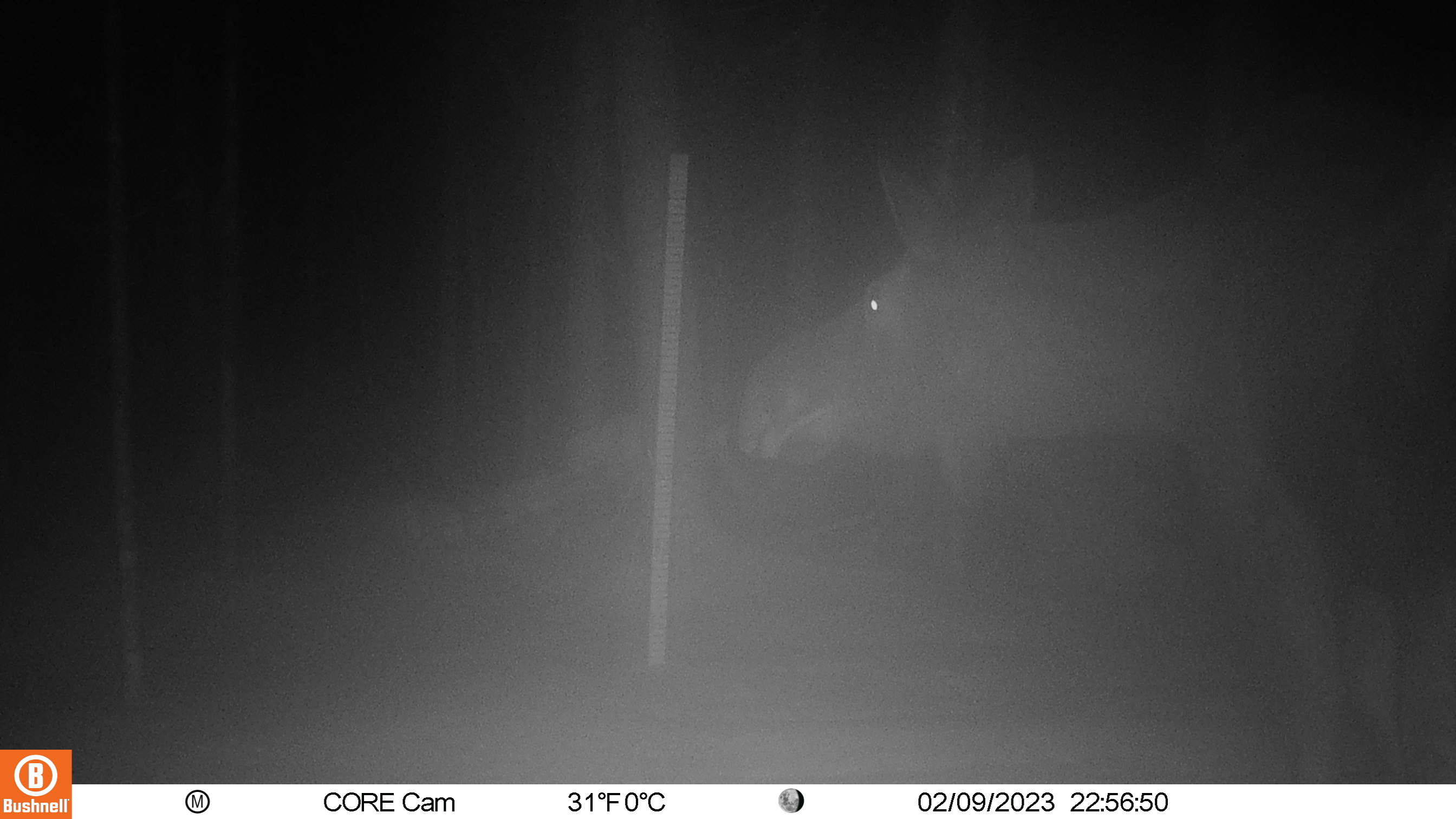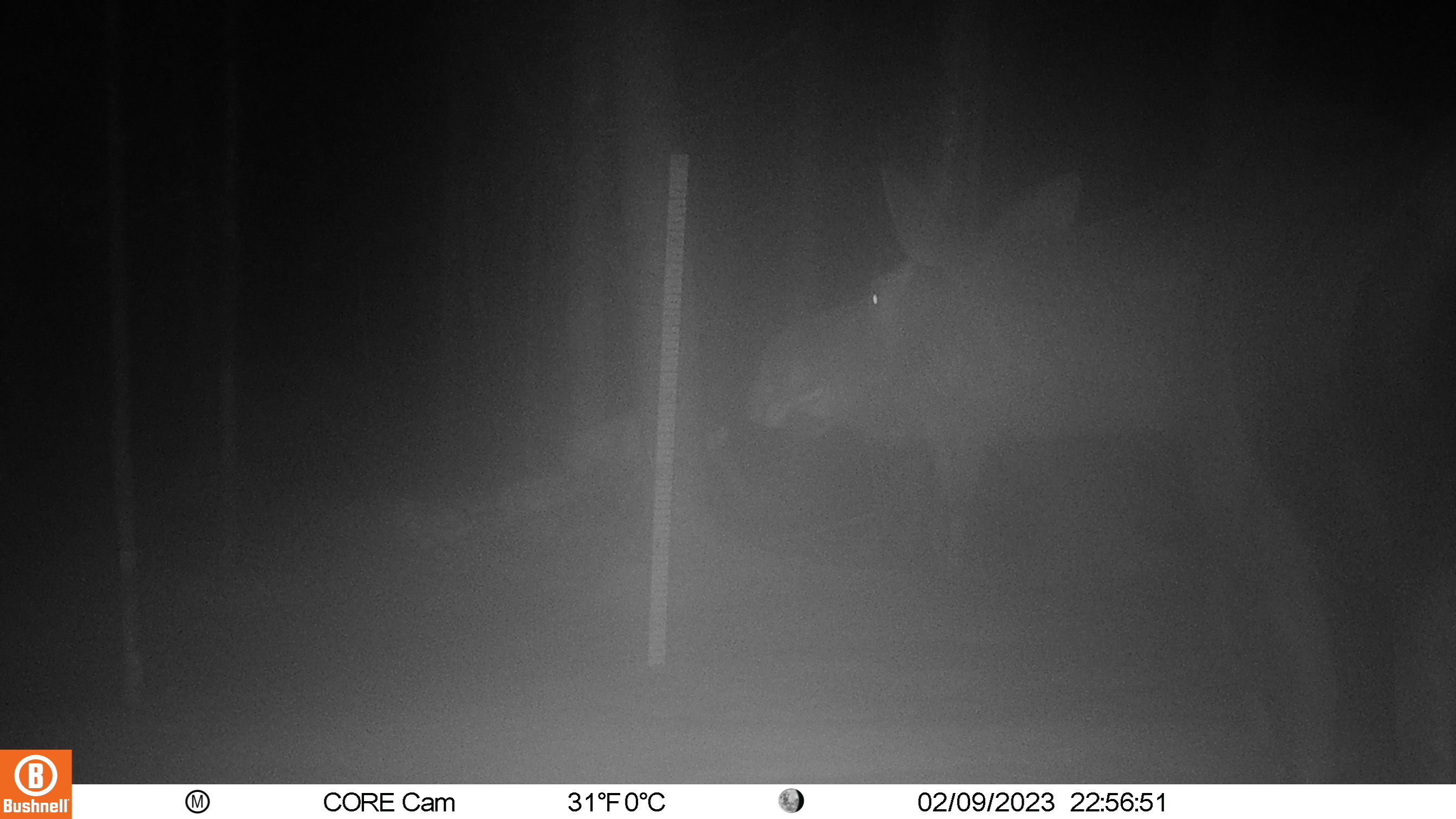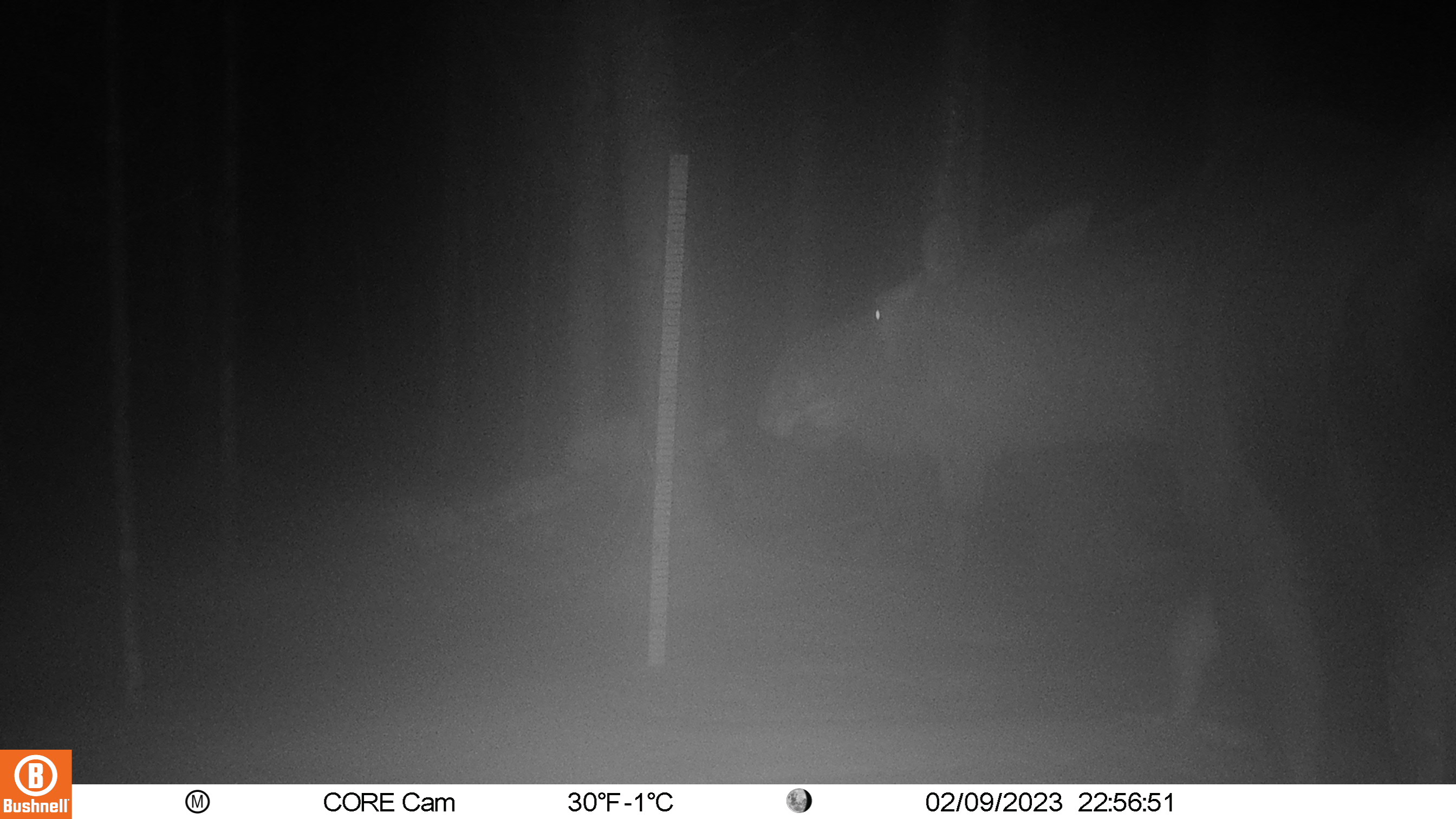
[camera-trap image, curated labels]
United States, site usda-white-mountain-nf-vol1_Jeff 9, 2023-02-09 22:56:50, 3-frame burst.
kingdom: Animalia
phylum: Chordata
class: Mammalia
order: Carnivora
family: Ursidae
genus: Ursus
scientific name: Ursus americanus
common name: black bear